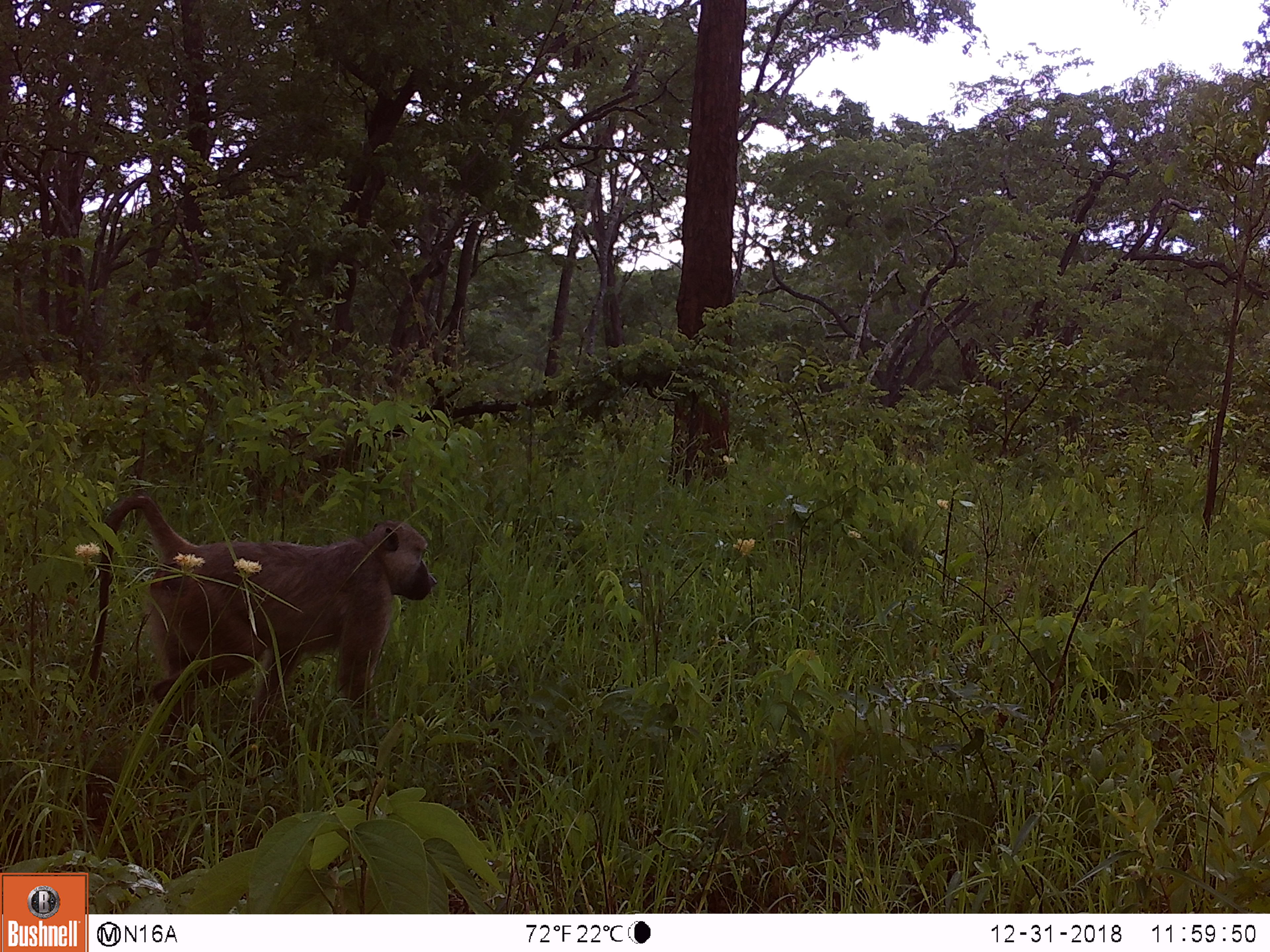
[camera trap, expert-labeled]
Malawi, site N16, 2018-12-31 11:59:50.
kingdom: Animalia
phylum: Chordata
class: Mammalia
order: Primates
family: Cercopithecidae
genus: Papio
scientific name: Papio cynocephalus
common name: yellow baboon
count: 1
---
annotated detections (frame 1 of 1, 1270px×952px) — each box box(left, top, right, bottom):
yellow baboon: box(69, 471, 451, 754)